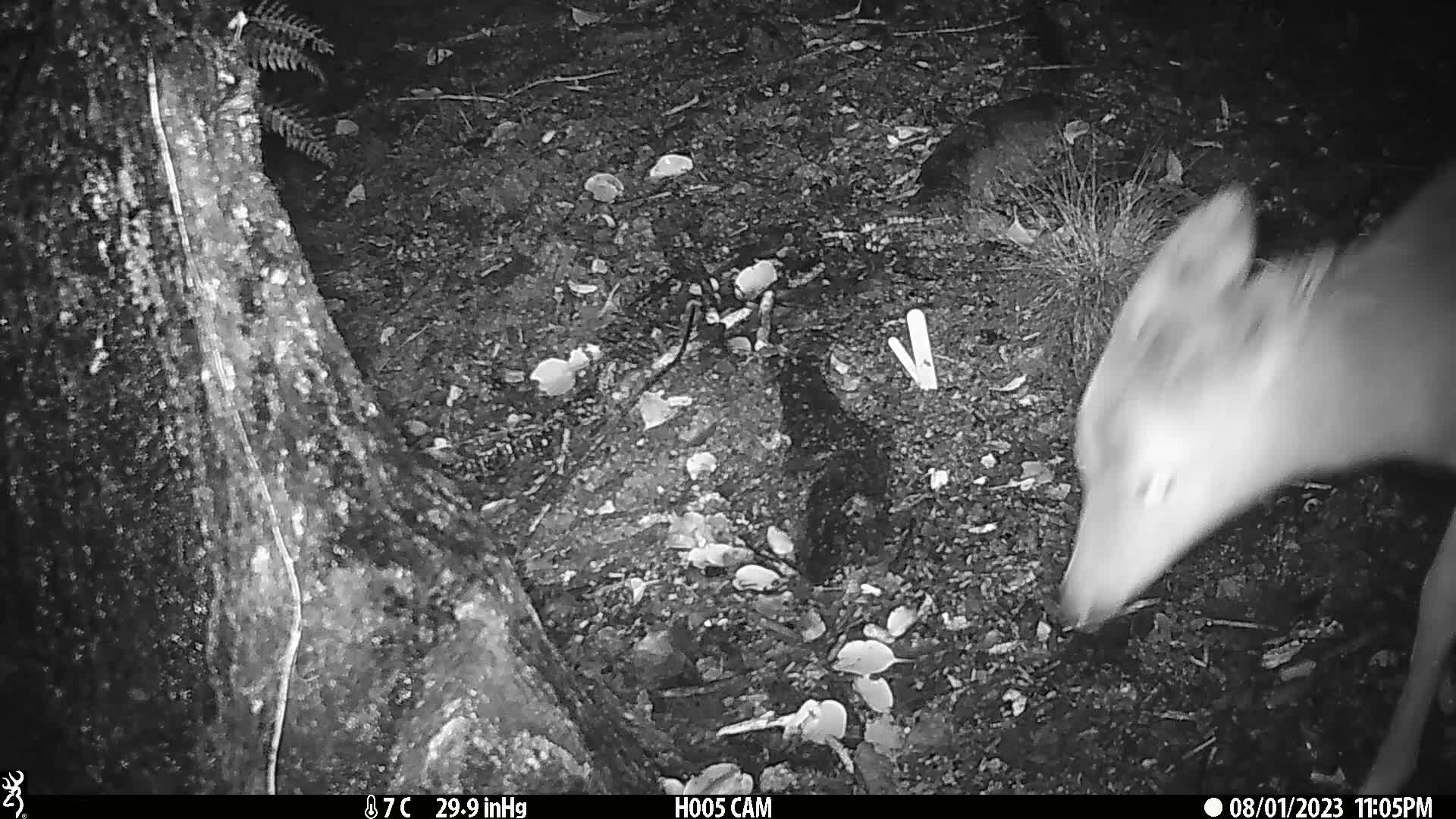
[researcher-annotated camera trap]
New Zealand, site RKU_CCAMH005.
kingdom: Animalia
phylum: Chordata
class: Mammalia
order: Artiodactyla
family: Cervidae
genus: Odocoileus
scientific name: Odocoileus virginianus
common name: white-tailed deer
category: white tailed deer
White tailed deer (white-tailed deer) (Odocoileus virginianus).